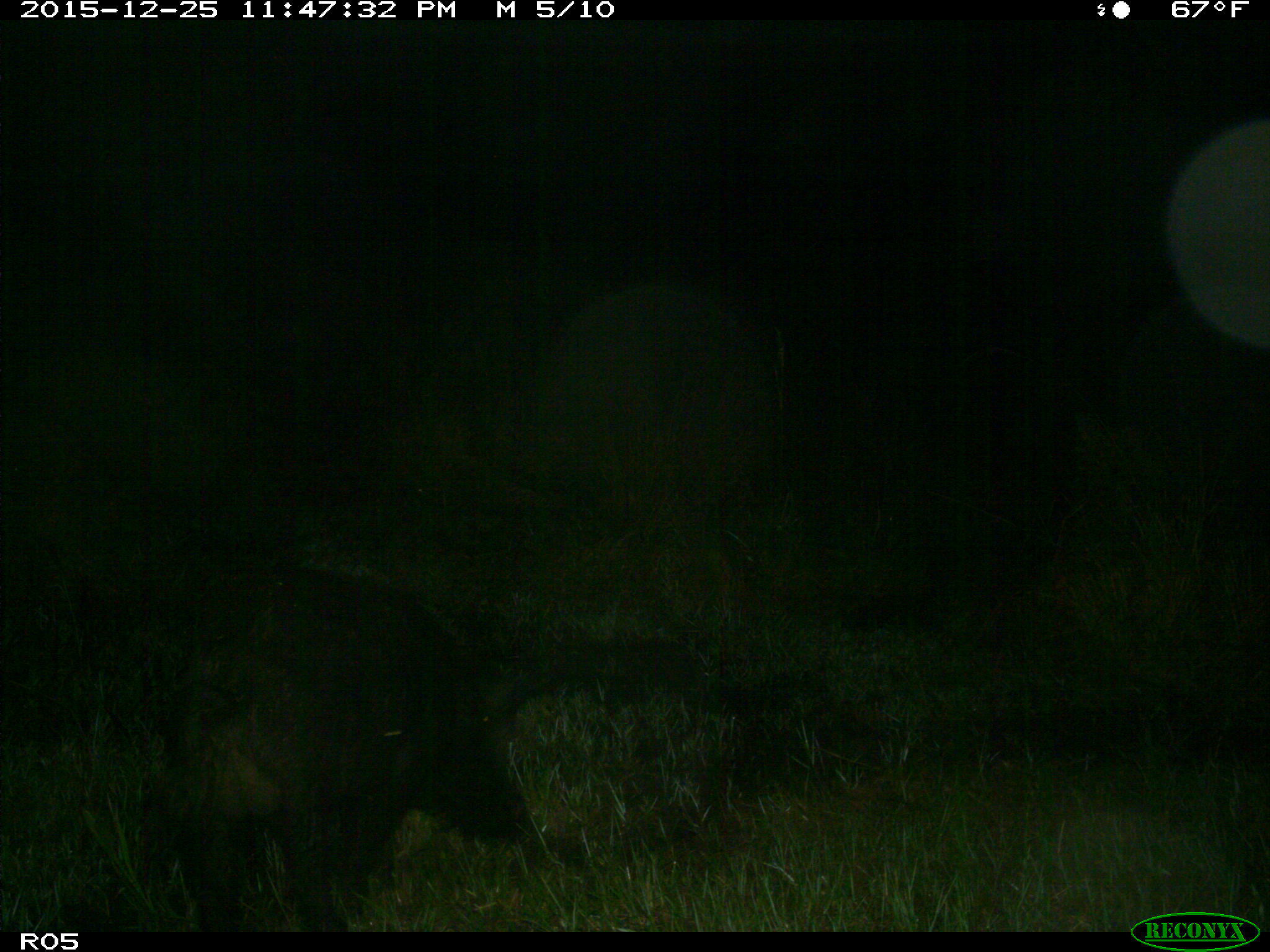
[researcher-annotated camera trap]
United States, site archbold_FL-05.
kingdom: Animalia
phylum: Chordata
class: Mammalia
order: Artiodactyla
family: Suidae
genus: Sus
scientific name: Sus scrofa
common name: wild boar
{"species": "Sus scrofa (wild boar)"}